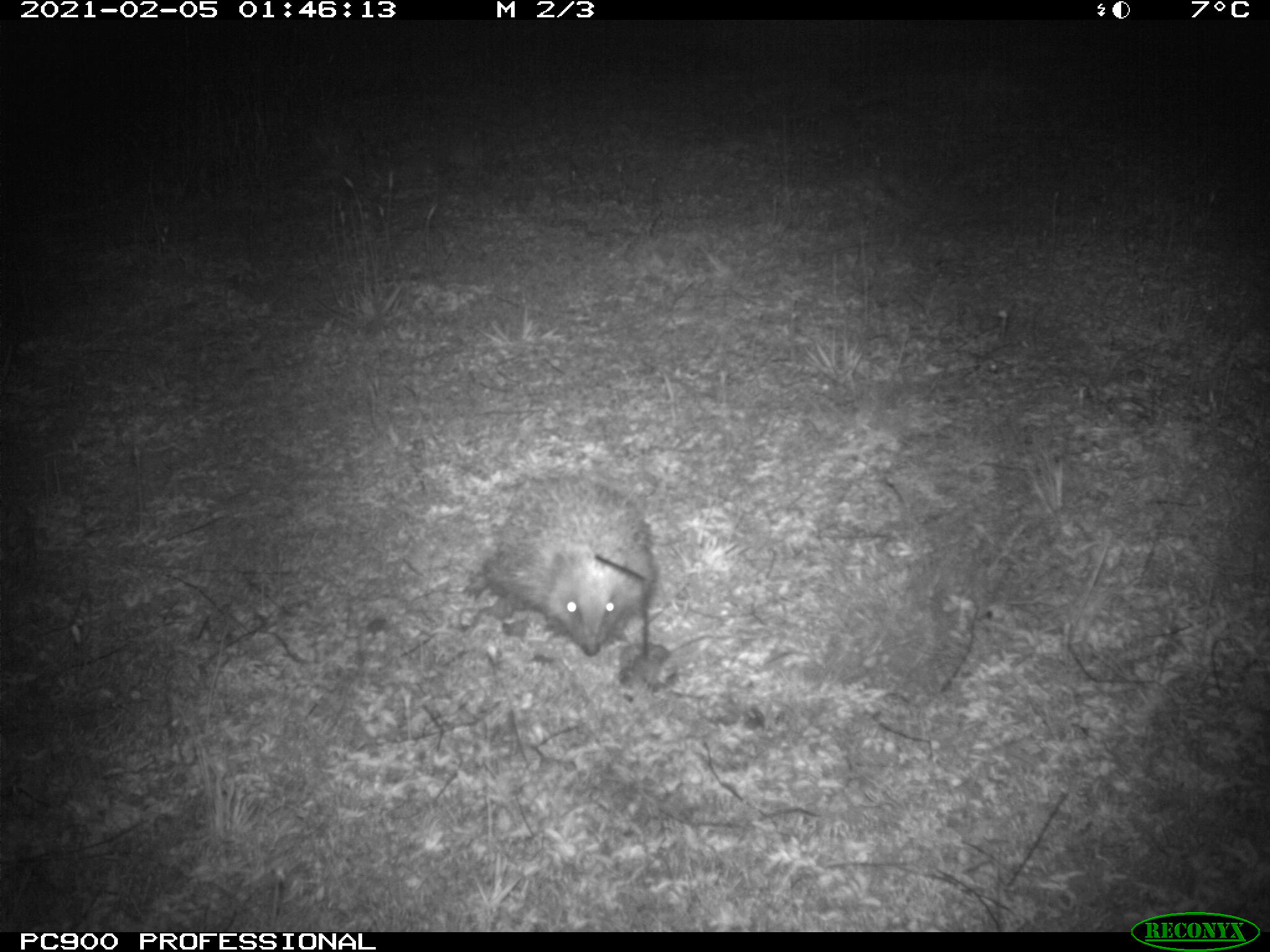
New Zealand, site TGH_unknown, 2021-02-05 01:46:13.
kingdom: Animalia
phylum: Chordata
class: Mammalia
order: Eulipotyphla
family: Erinaceidae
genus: Erinaceus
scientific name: Erinaceus europaeus europaeus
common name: european hedgehog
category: hedgehog